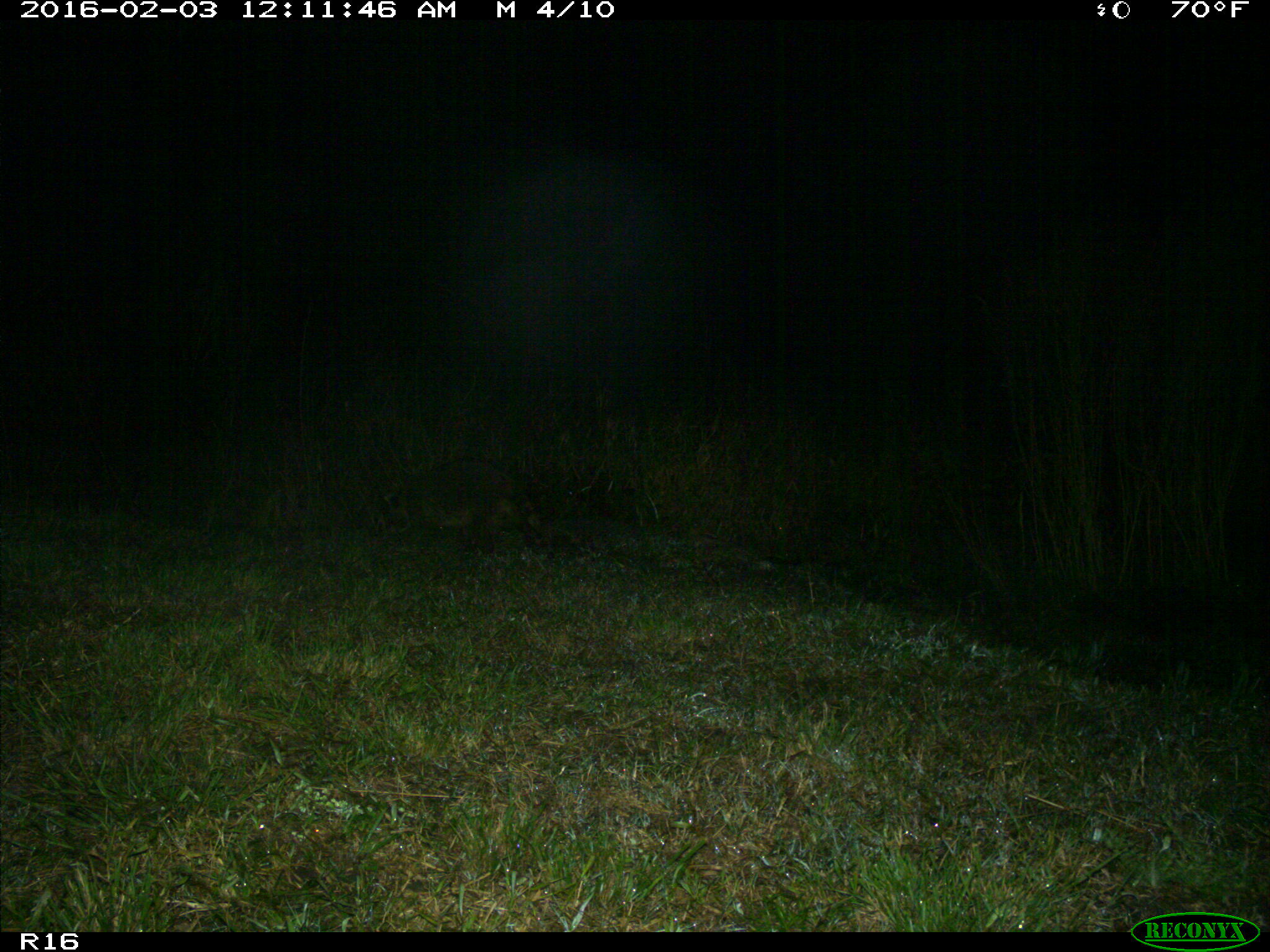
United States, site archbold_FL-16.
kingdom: Animalia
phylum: Chordata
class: Mammalia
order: Carnivora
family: Procyonidae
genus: Procyon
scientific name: Procyon lotor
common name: common raccoon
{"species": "Procyon lotor (common raccoon)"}